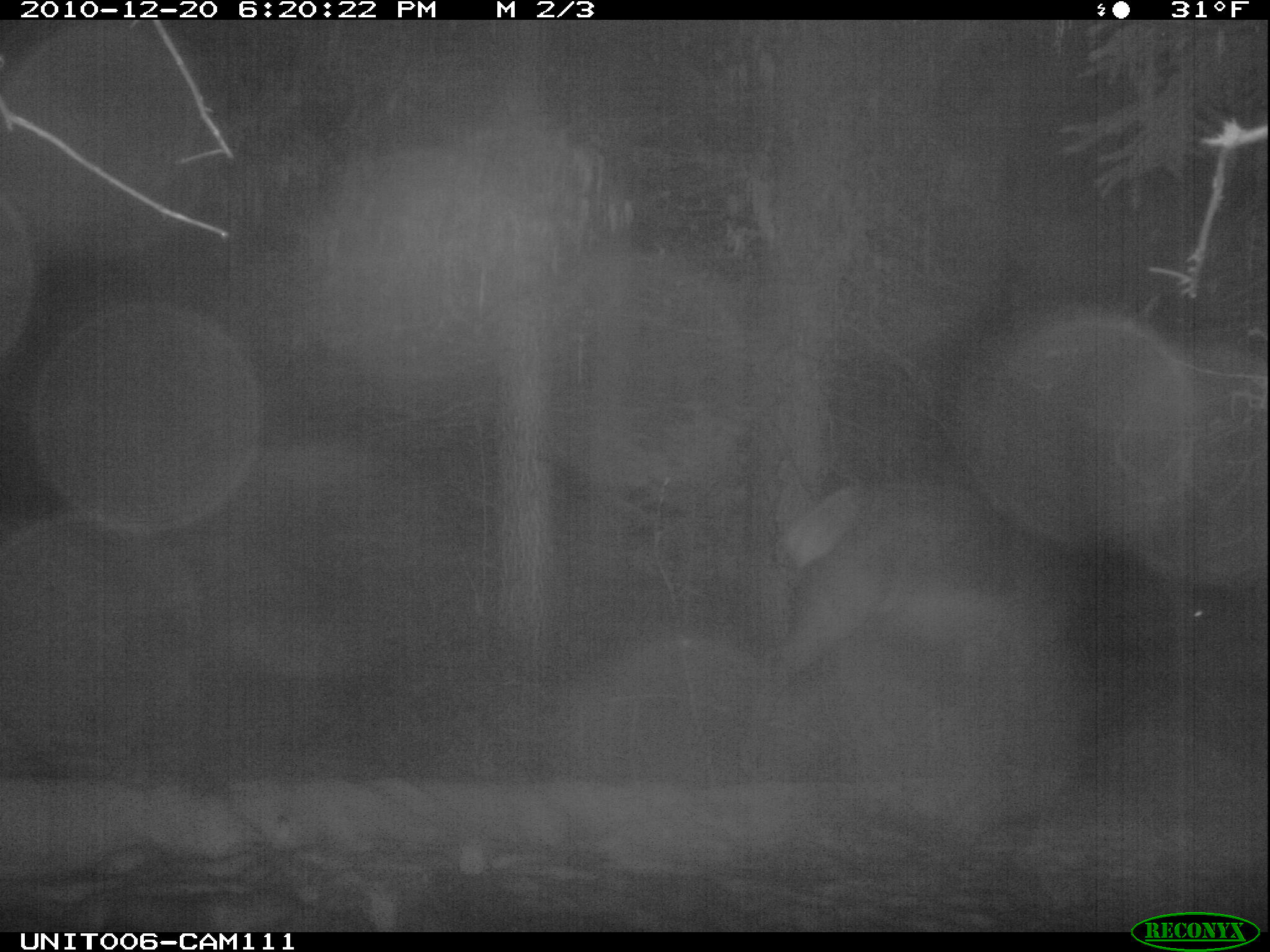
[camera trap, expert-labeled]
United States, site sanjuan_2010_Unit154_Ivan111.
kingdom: Animalia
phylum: Chordata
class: Mammalia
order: Artiodactyla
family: Cervidae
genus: Cervus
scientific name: Cervus elaphus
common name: red deer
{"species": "Cervus elaphus (red deer)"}